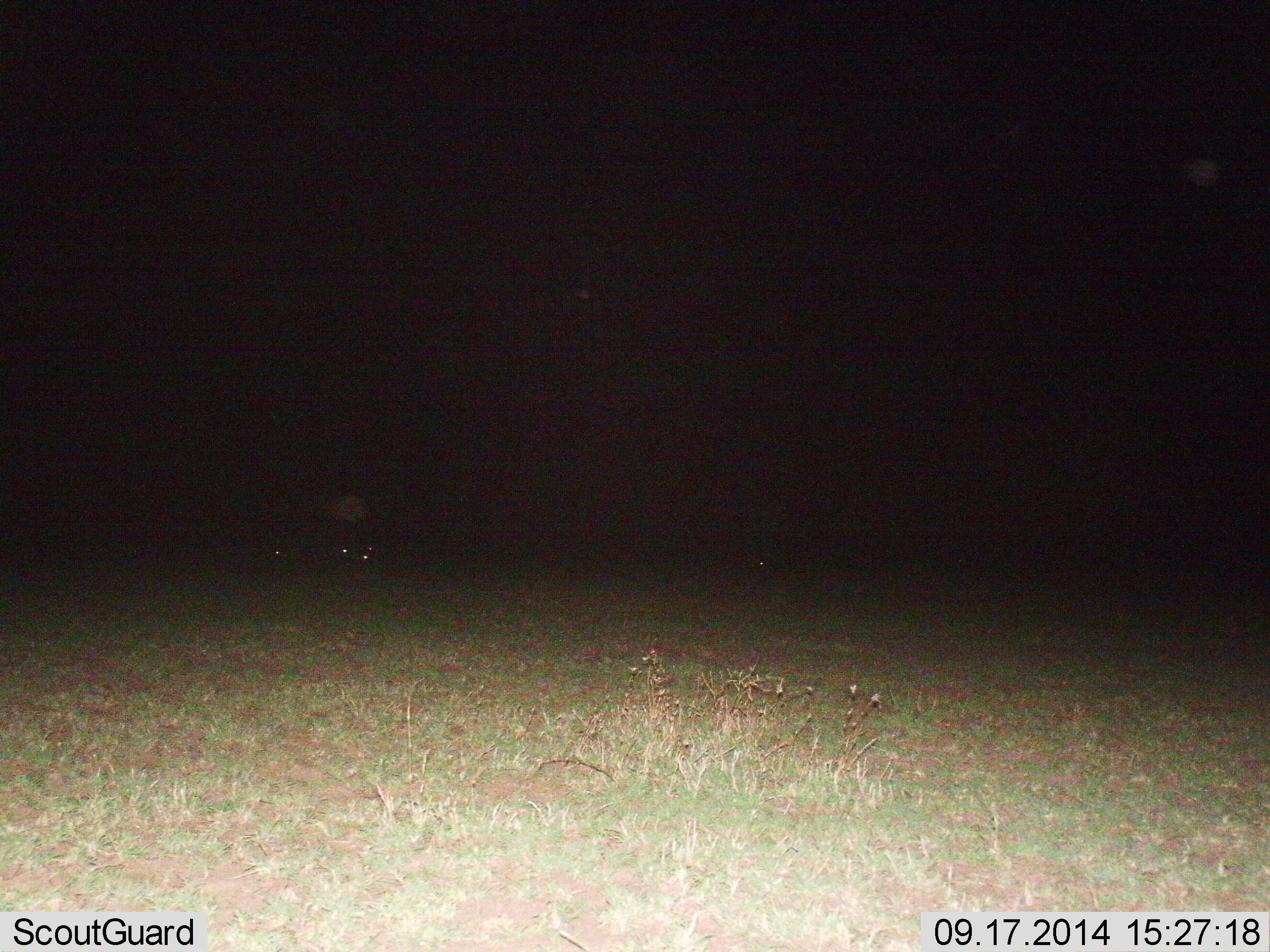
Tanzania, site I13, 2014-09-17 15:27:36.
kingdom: Animalia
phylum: Chordata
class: Mammalia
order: Perissodactyla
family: Equidae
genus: Equus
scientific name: Equus quagga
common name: plains zebra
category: zebra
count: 11-50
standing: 40%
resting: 0%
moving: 60%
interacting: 0%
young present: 0%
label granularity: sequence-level